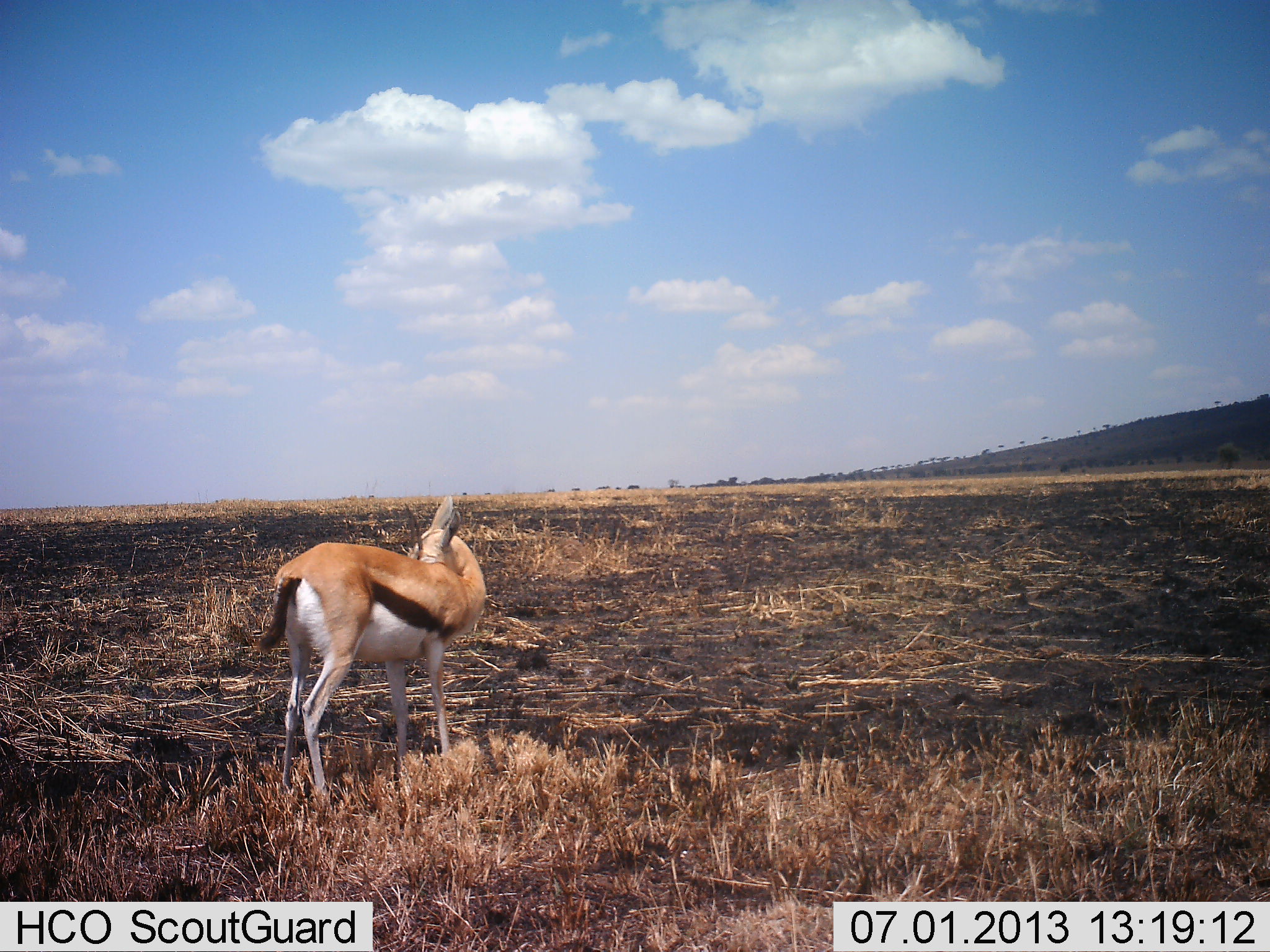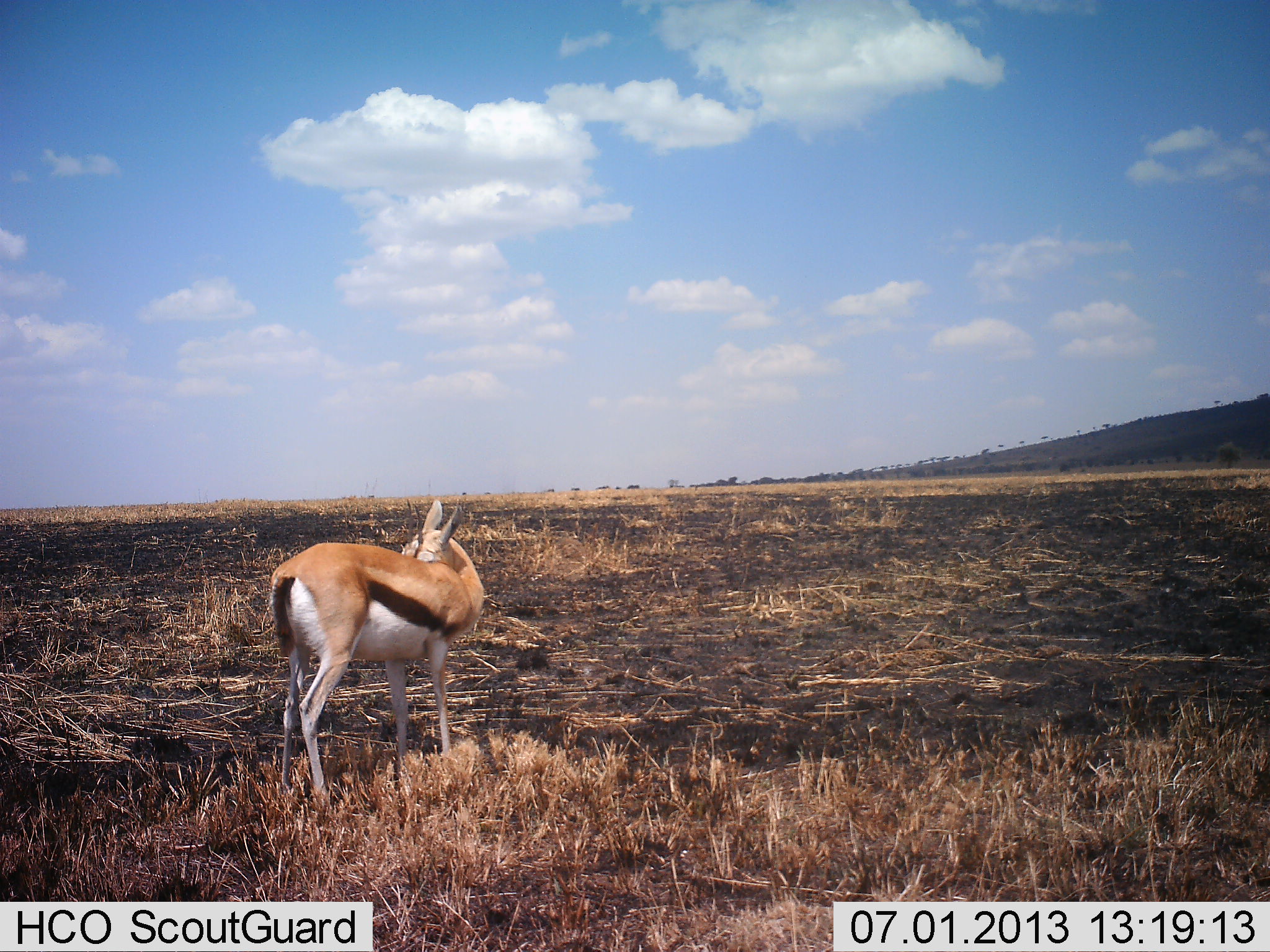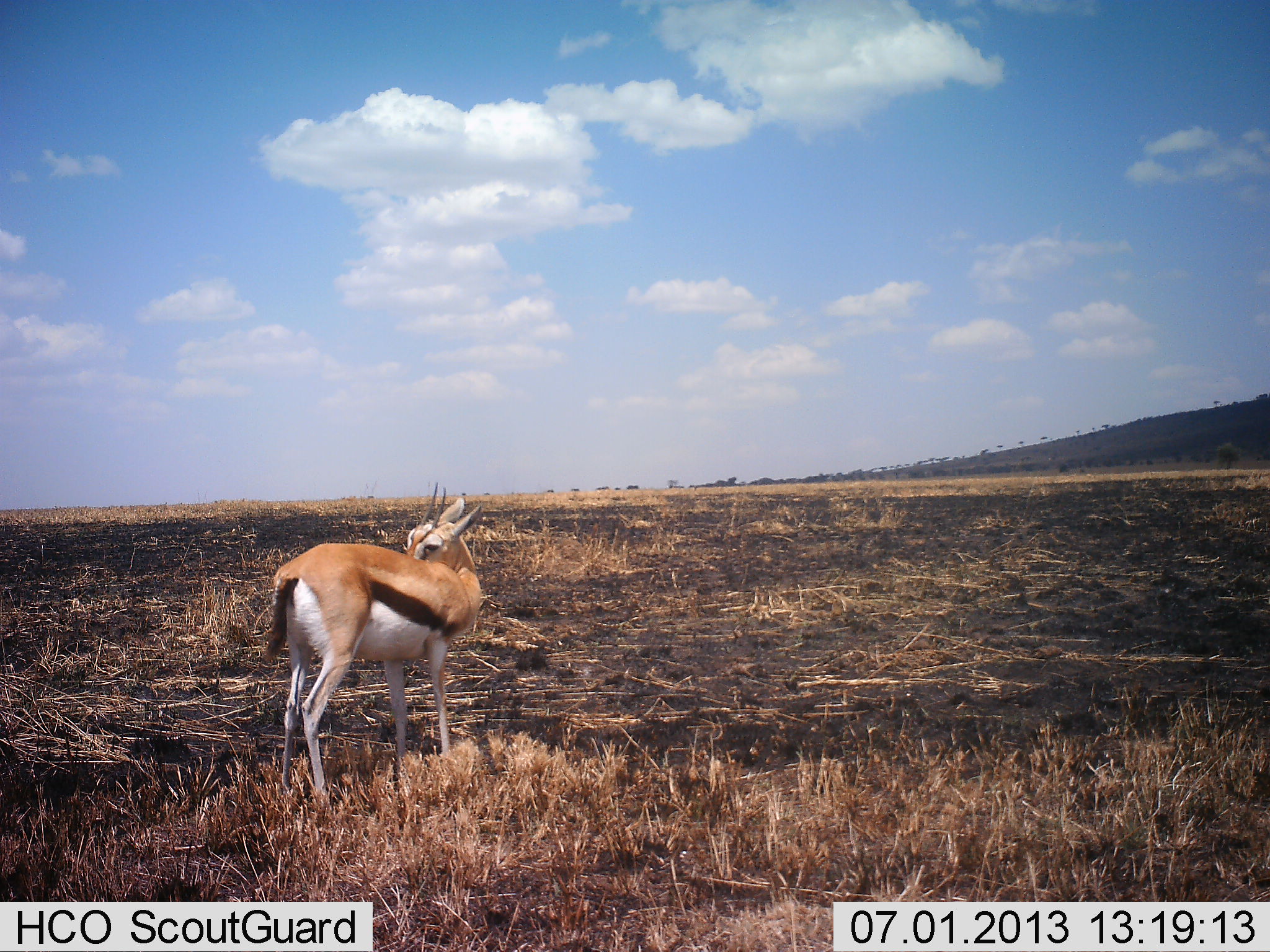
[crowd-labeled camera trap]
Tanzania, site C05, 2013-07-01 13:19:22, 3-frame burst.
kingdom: Animalia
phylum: Chordata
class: Mammalia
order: Artiodactyla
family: Bovidae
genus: Eudorcas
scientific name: Eudorcas thomsonii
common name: thomson's gazelle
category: gazellethomsons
Gazellethomsons (thomson's gazelle) (Eudorcas thomsonii), count 1. Behavior (volunteer vote fractions): standing 92%, resting 4%, moving 4%, interacting 4%. Young present (vote fraction): 0%. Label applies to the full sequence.